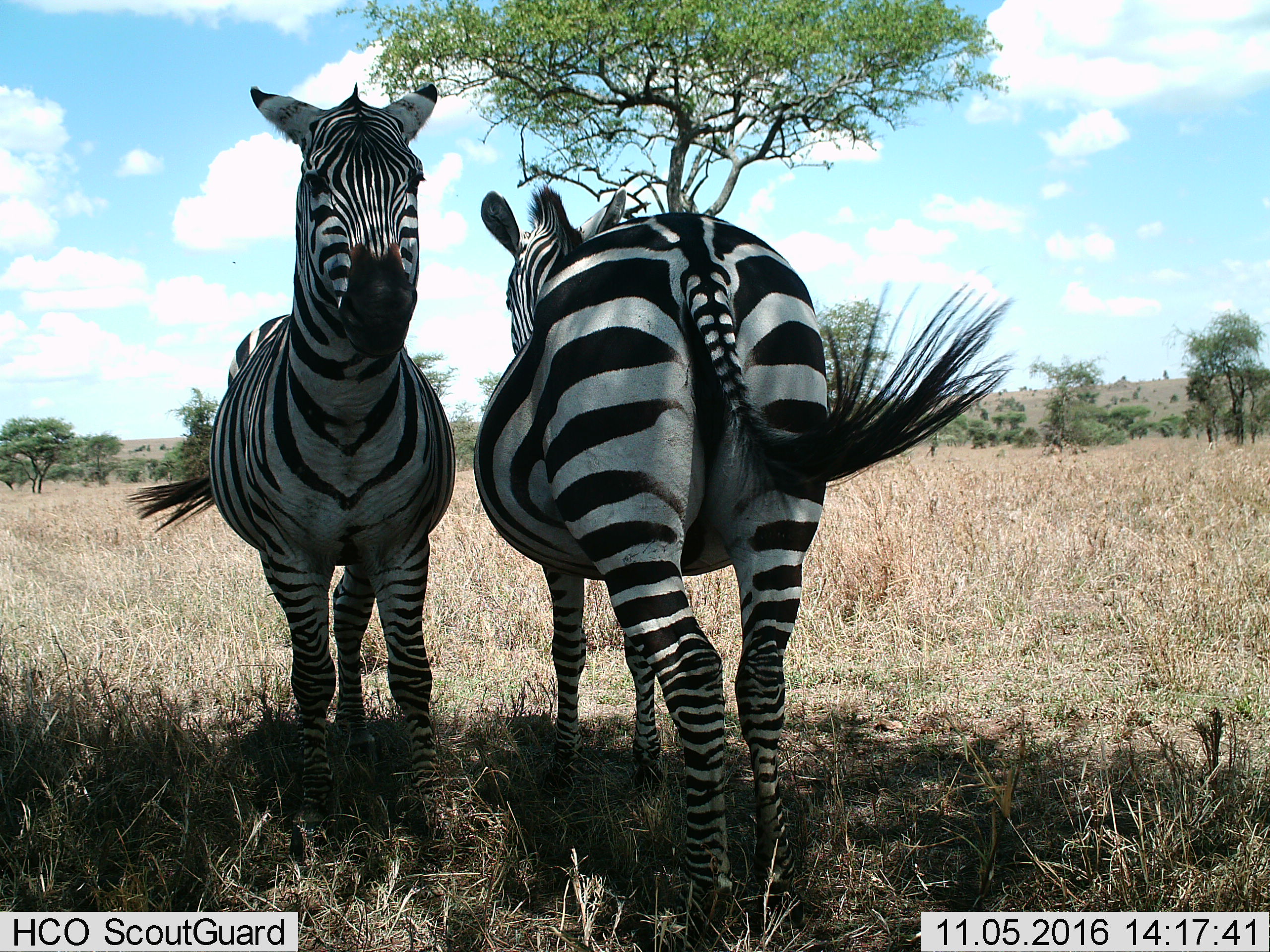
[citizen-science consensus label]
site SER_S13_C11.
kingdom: Animalia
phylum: Chordata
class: Mammalia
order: Perissodactyla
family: Equidae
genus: Equus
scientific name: Equus quagga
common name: plains zebra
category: zebraplains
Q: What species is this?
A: Zebraplains (plains zebra) (Equus quagga).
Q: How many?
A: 2.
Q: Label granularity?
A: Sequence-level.